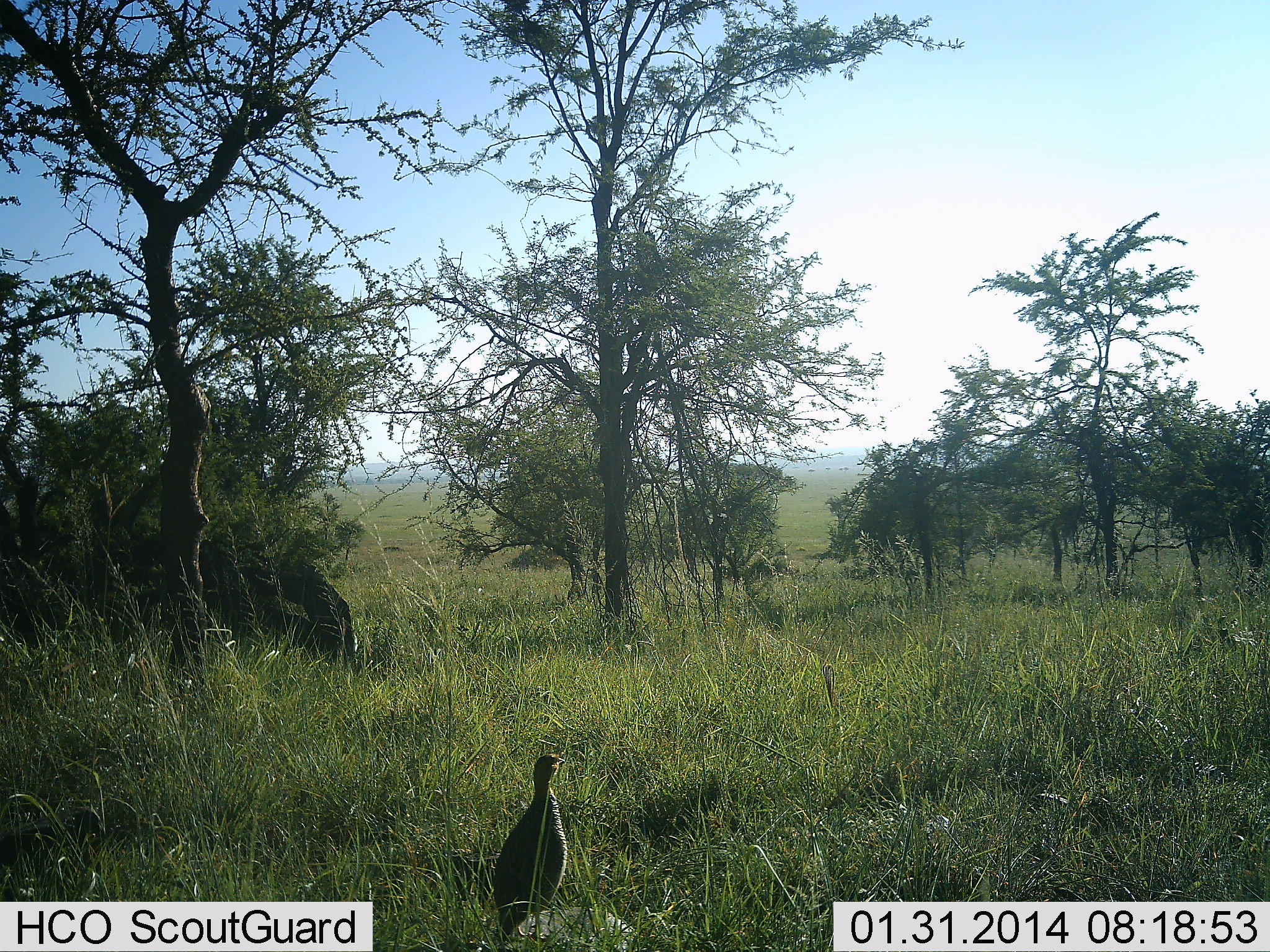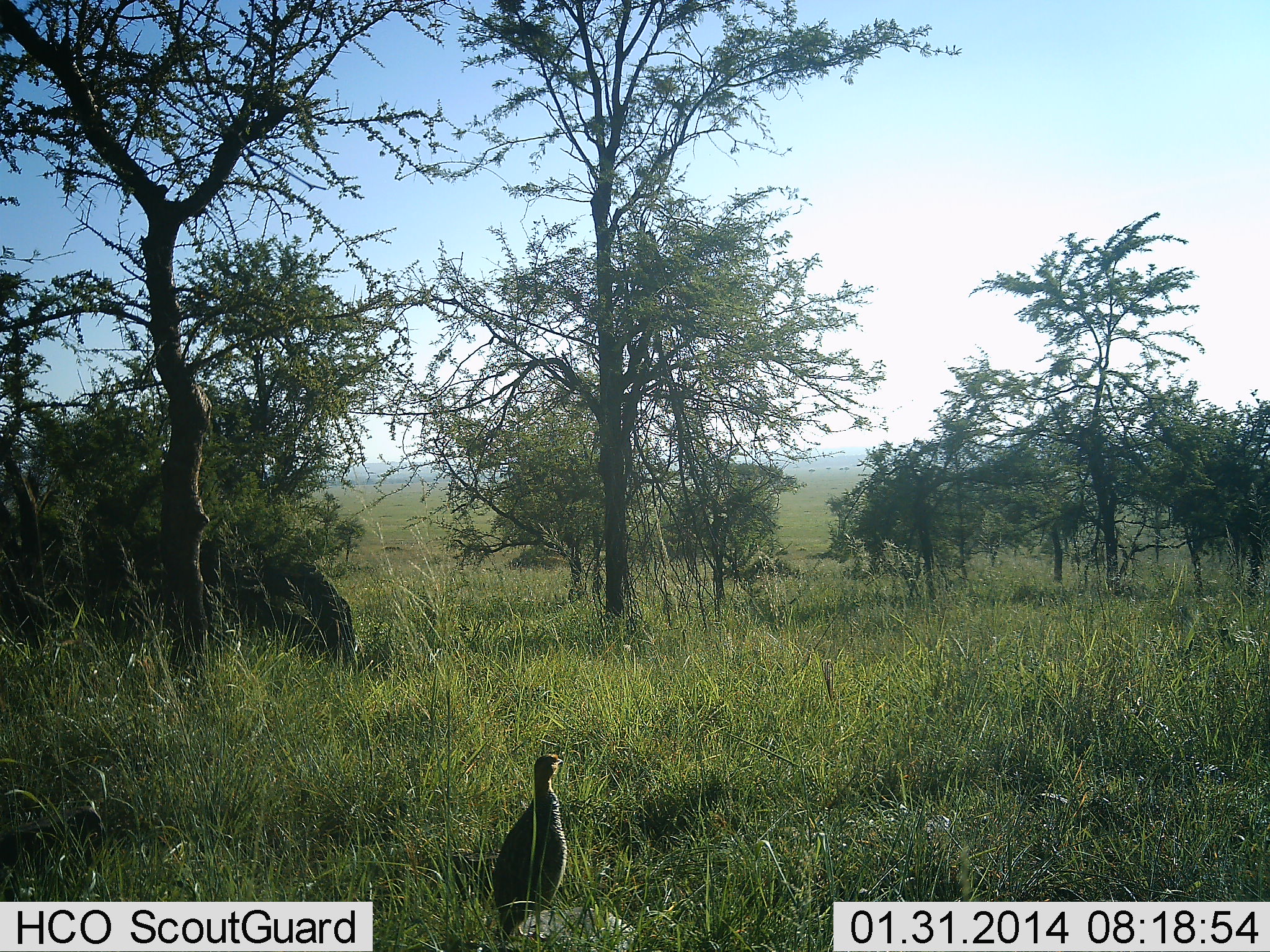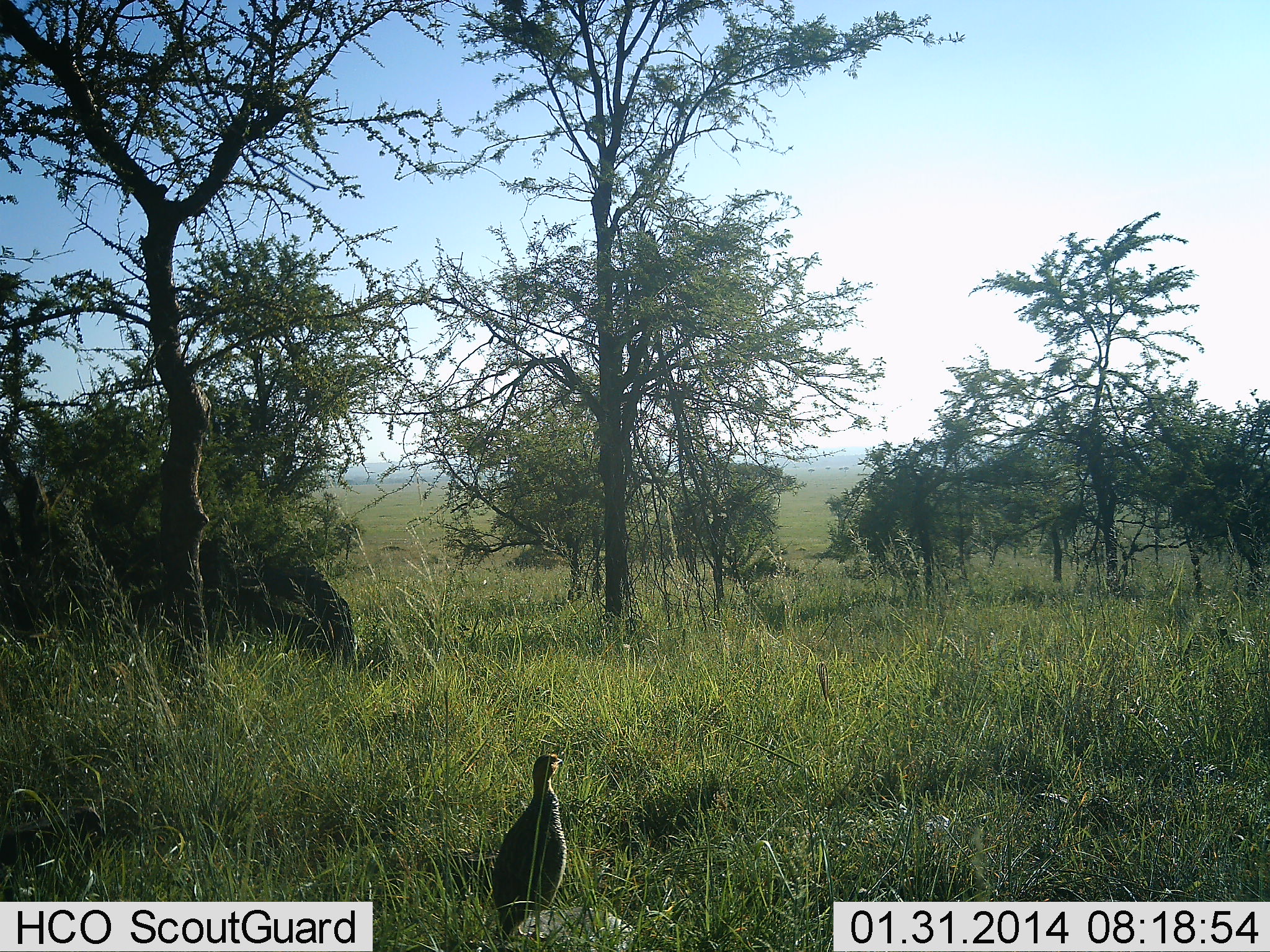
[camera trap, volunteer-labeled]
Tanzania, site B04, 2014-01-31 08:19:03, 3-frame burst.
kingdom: Animalia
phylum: Chordata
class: Aves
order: Galliformes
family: Numididae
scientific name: Numididae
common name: guinea fowl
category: guineafowl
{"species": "guineafowl (guinea fowl) (Numididae)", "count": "1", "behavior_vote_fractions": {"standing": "100%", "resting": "0%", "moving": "0%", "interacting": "0%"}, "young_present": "0%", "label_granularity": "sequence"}